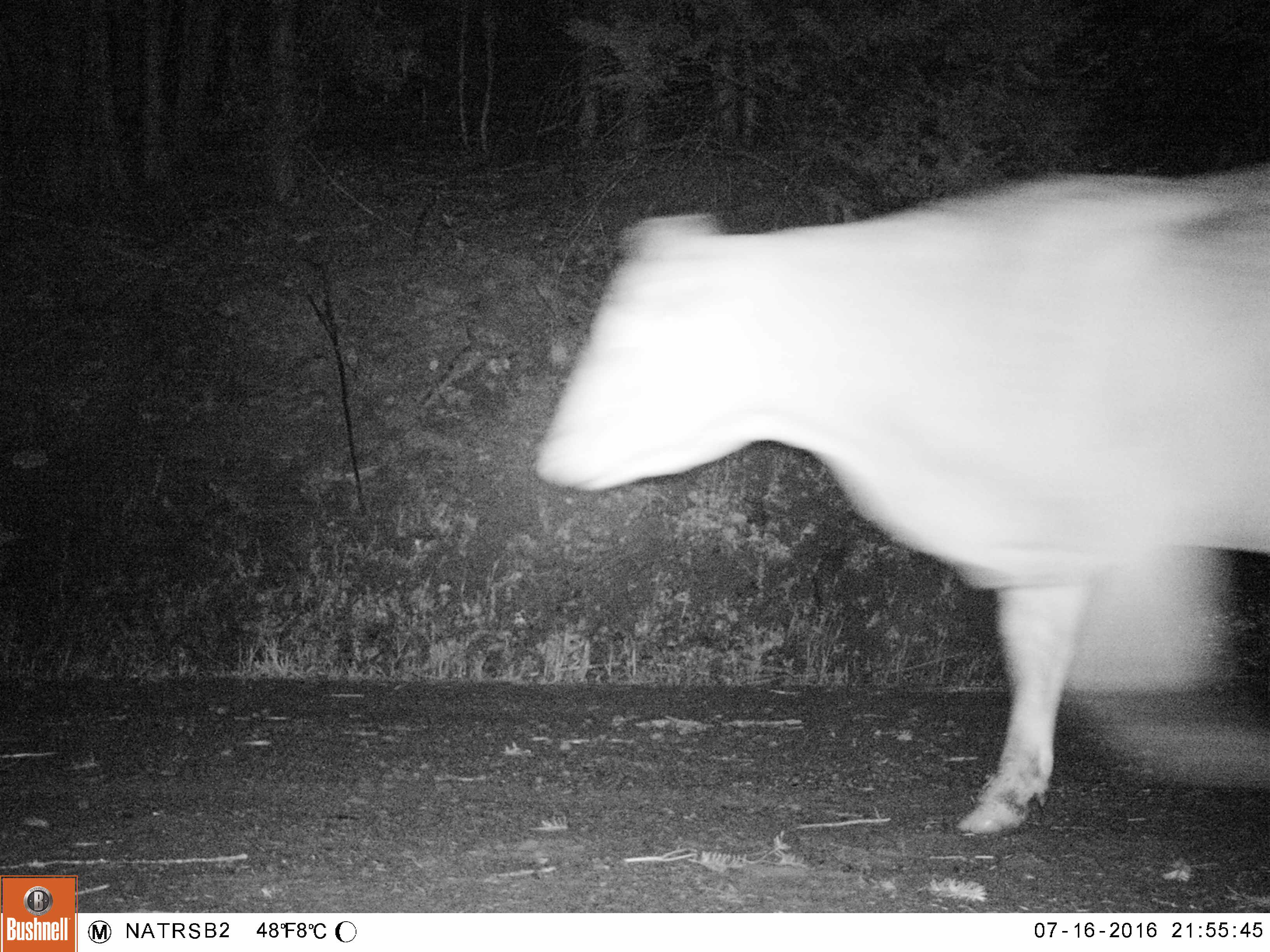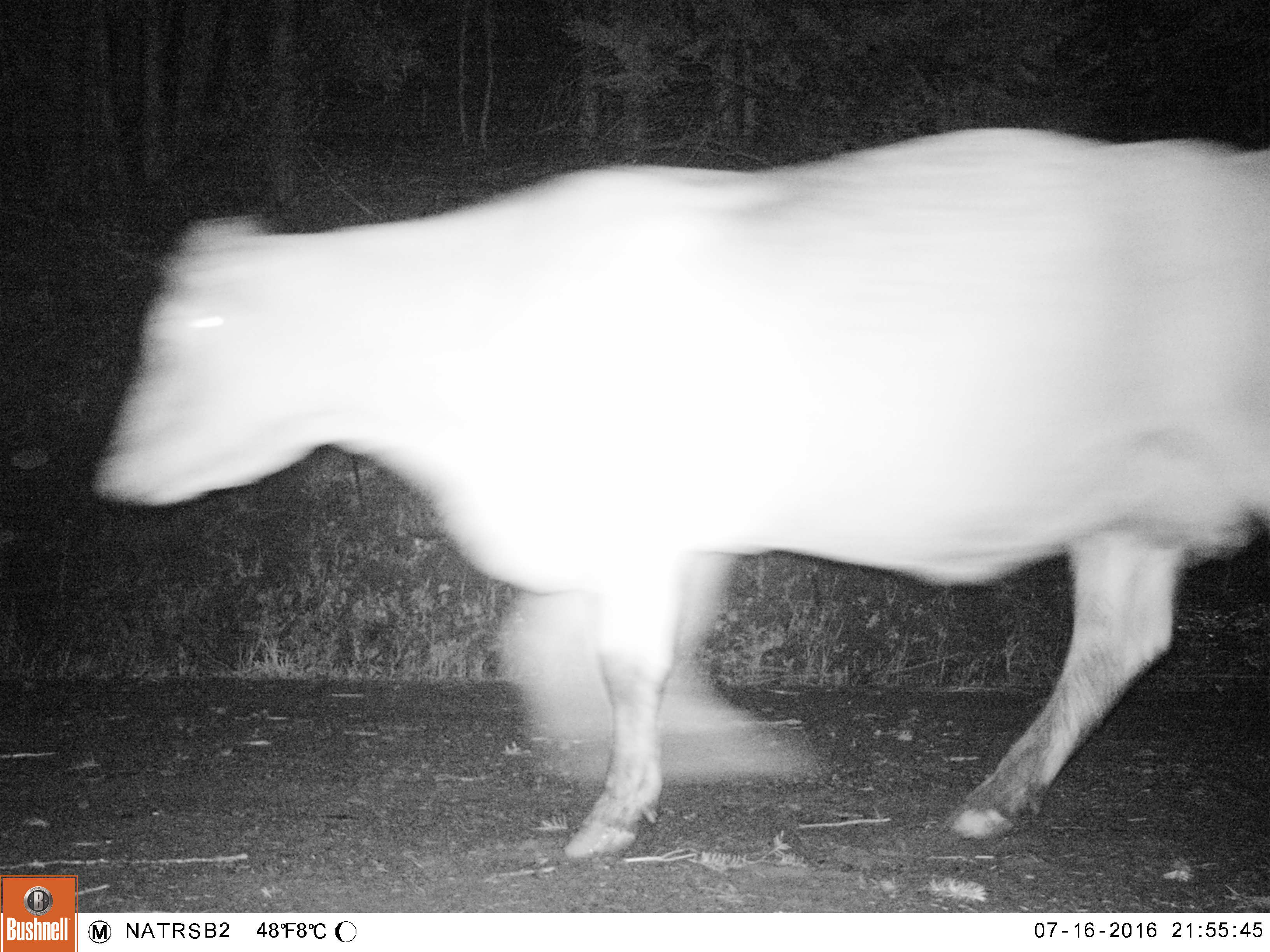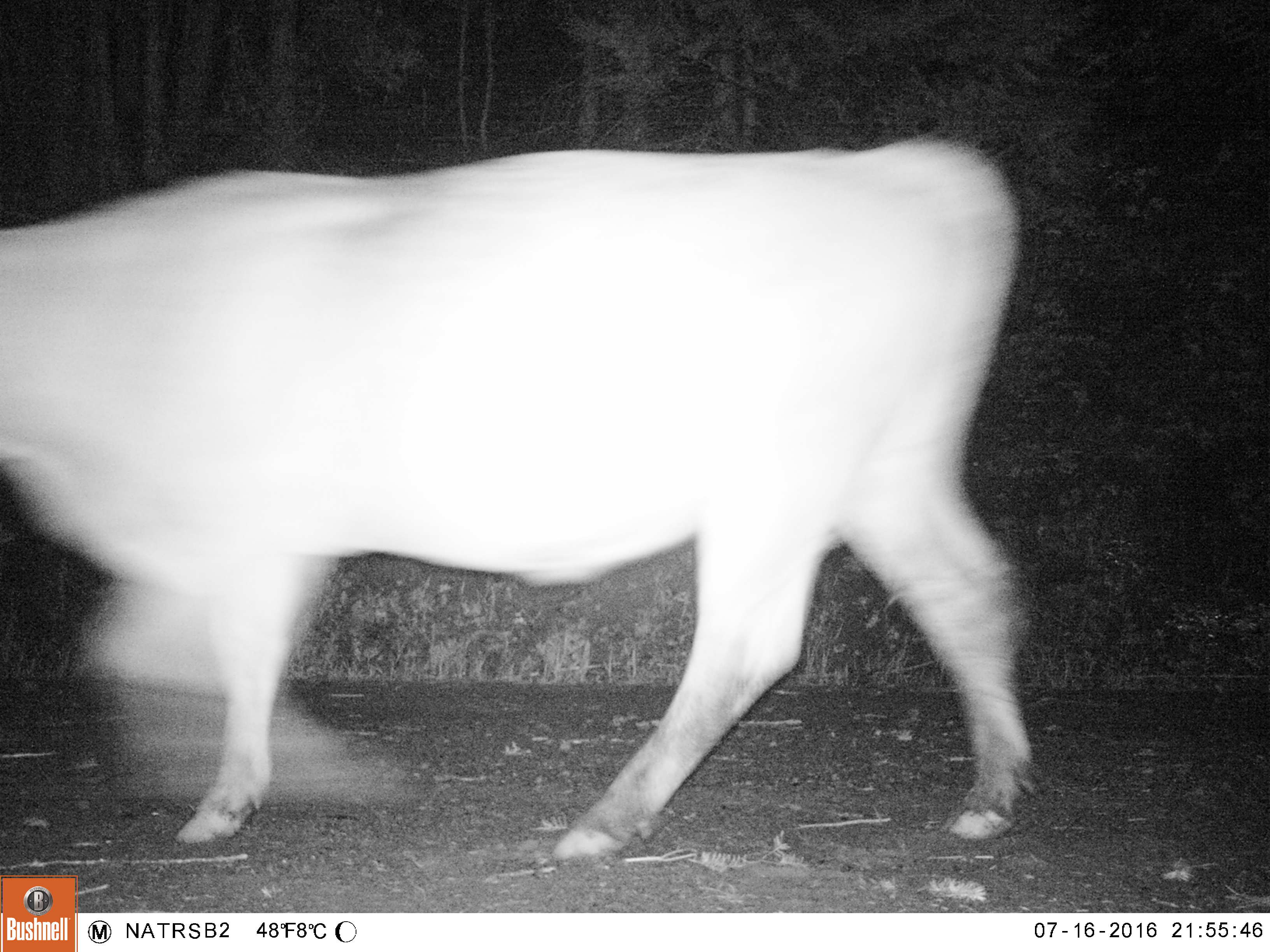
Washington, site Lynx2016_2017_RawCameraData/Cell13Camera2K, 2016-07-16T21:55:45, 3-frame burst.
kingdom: Animalia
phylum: Chordata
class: Mammalia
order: Artiodactyla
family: Bovidae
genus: Bos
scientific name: Bos taurus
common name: domestic cattle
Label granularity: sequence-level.